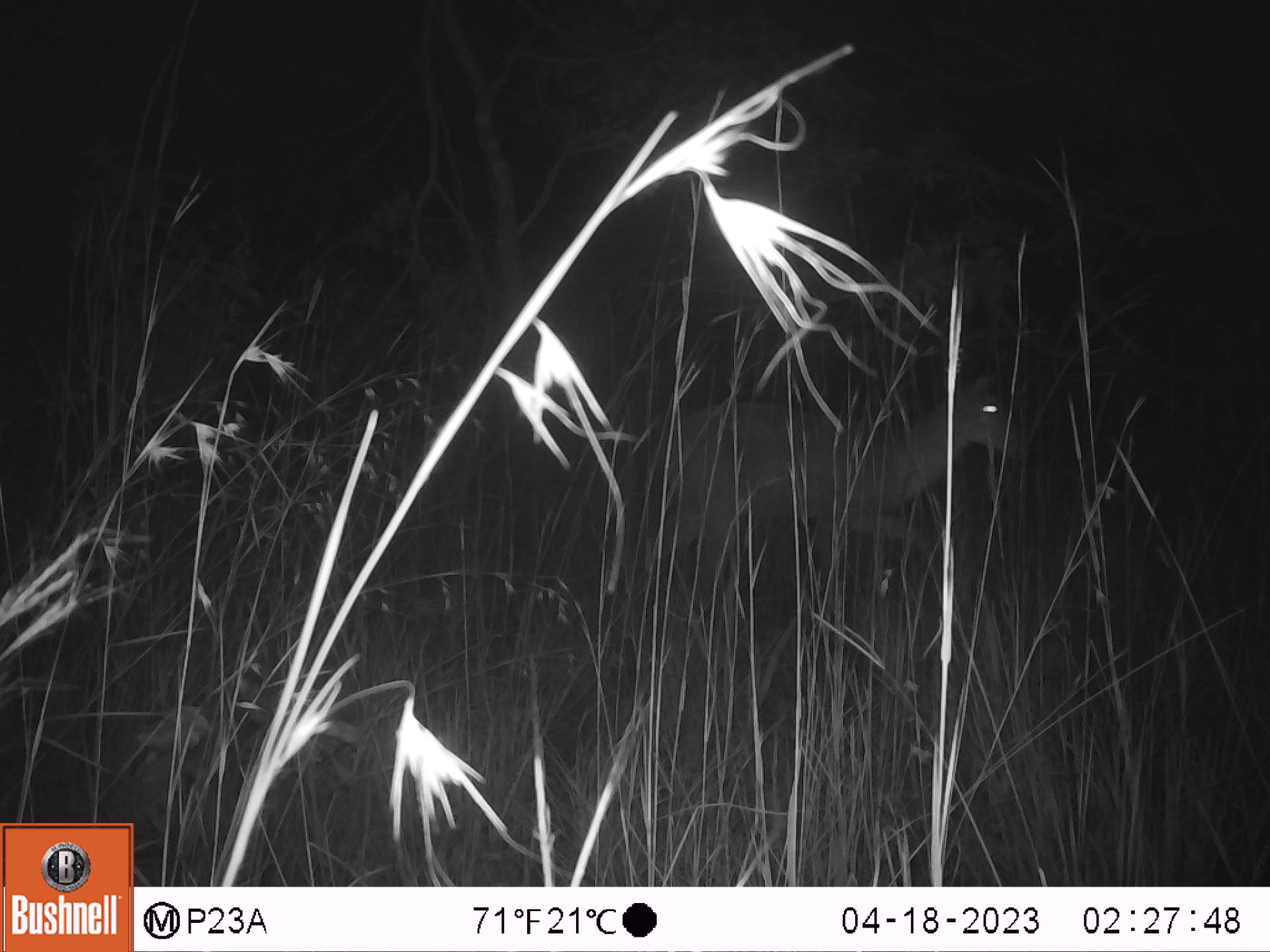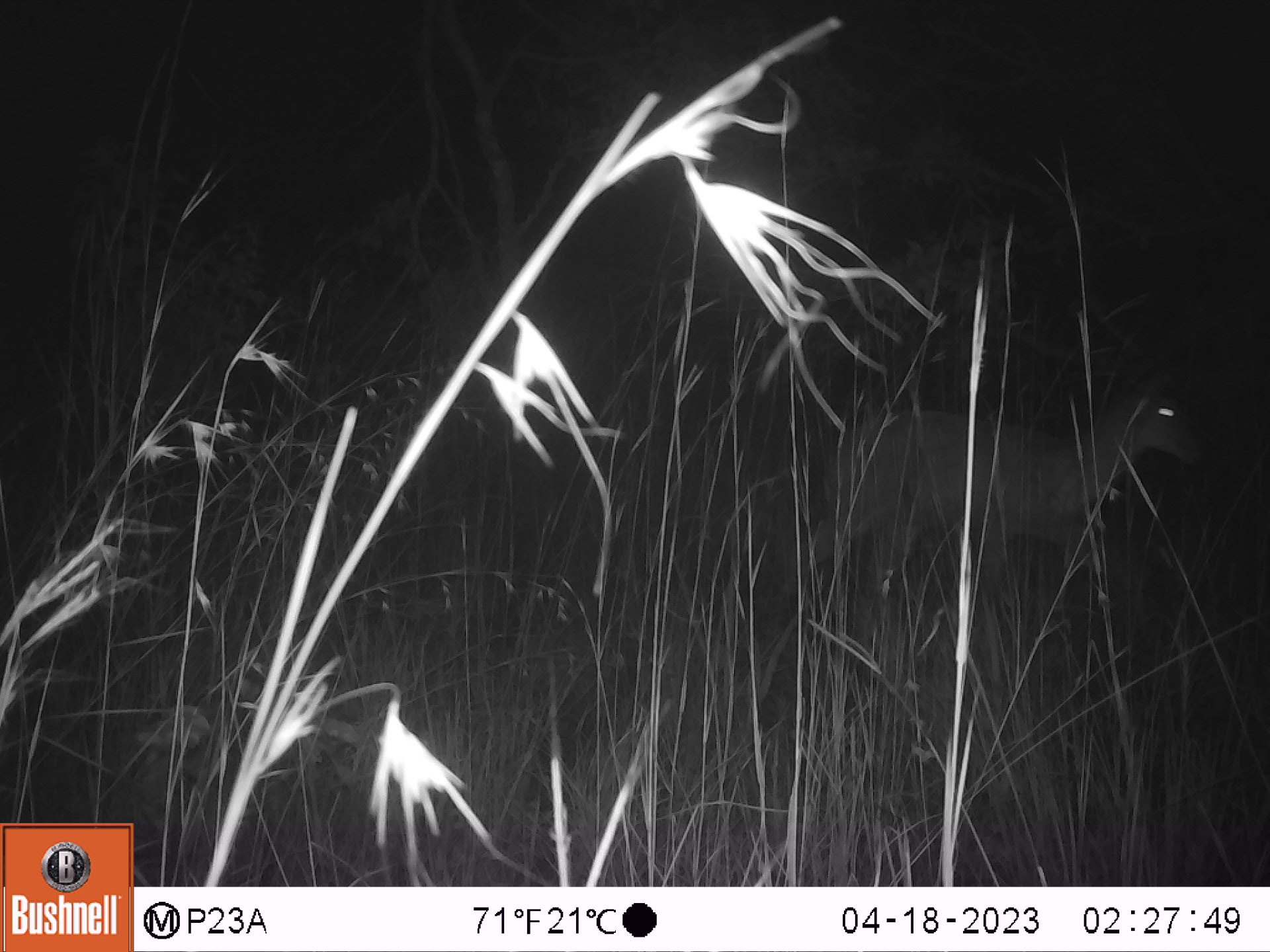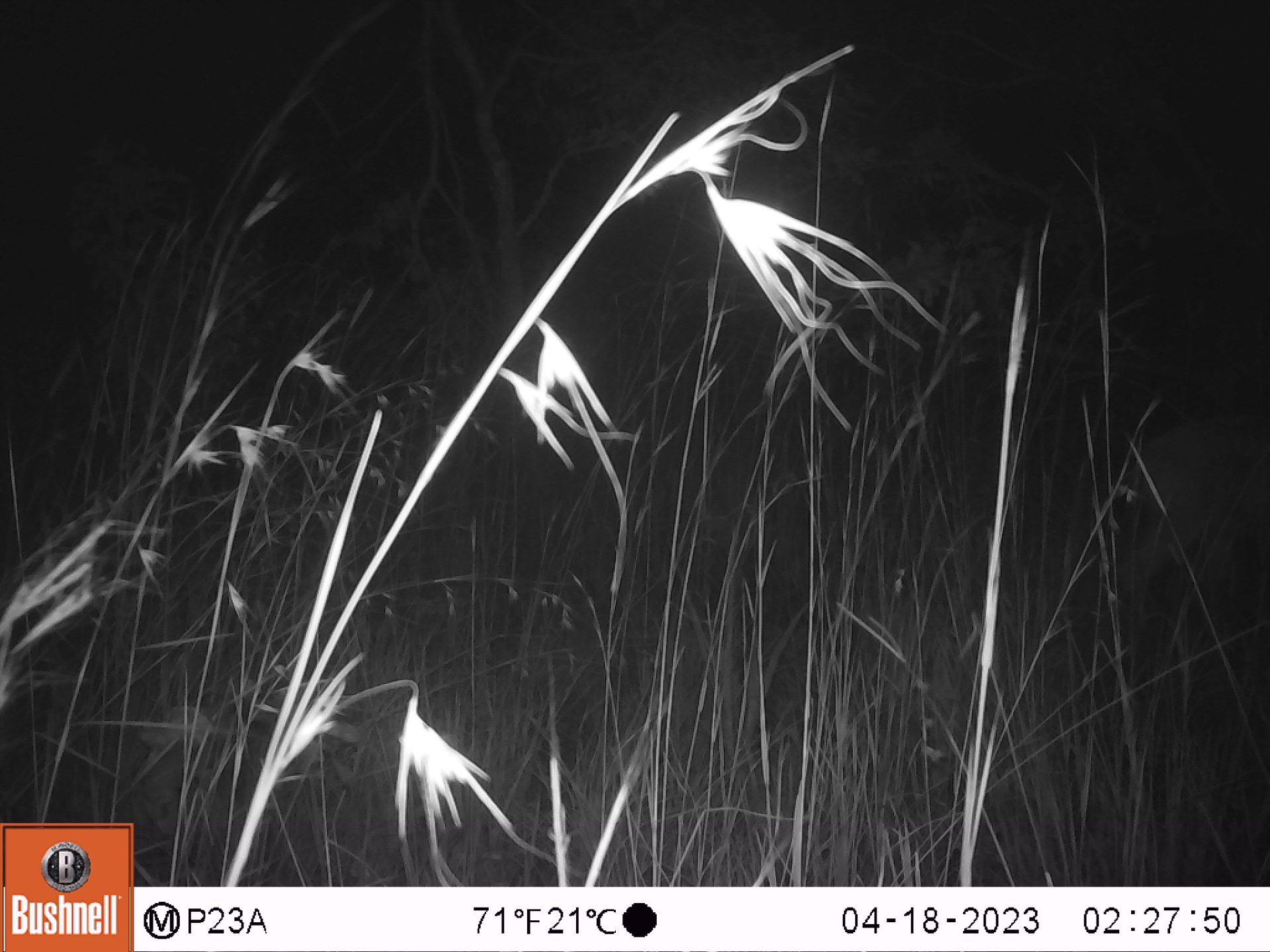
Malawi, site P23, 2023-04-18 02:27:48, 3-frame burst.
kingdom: Animalia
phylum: Chordata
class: Mammalia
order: Artiodactyla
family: Bovidae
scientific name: Antilopinae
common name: small antelope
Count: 1.